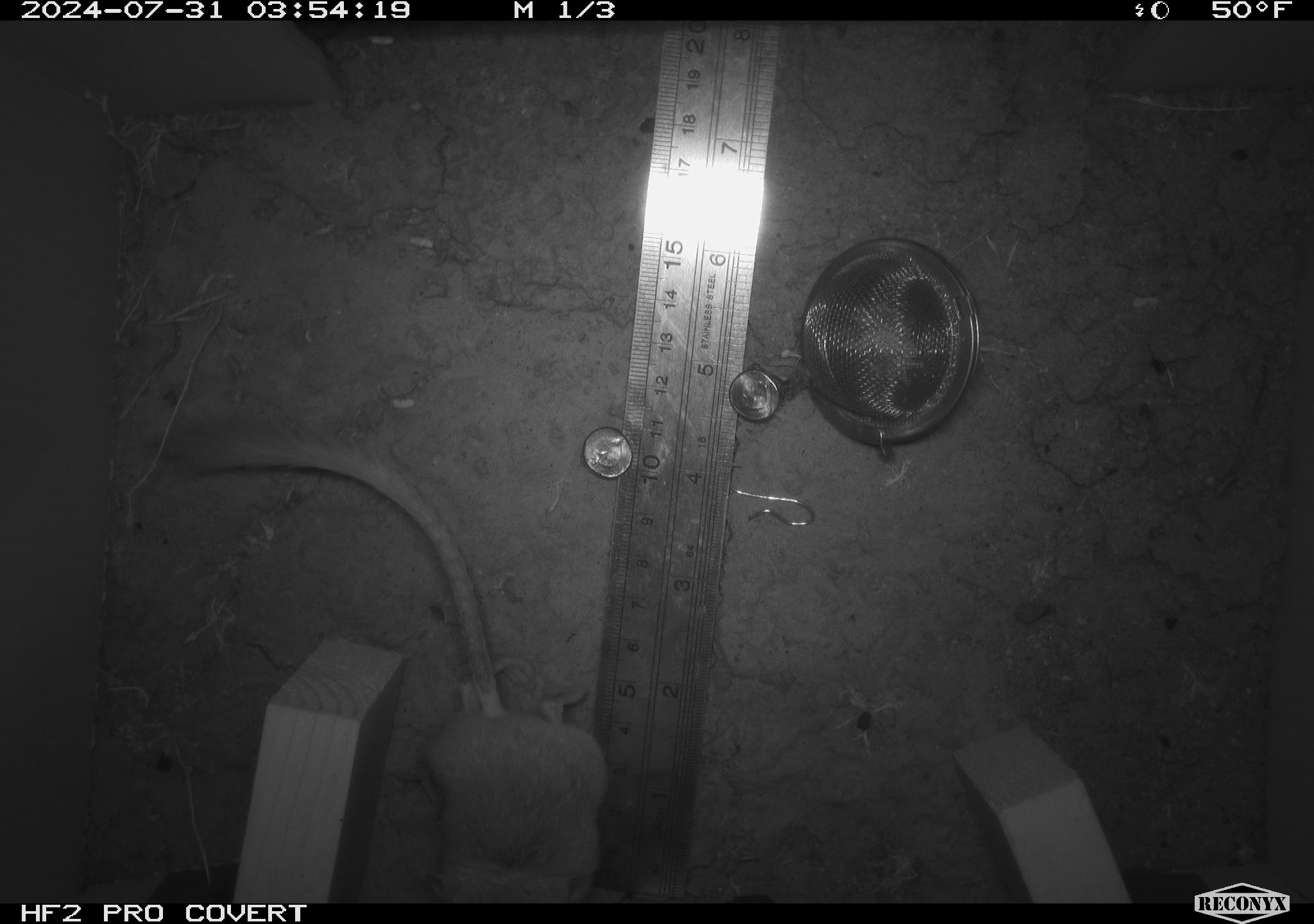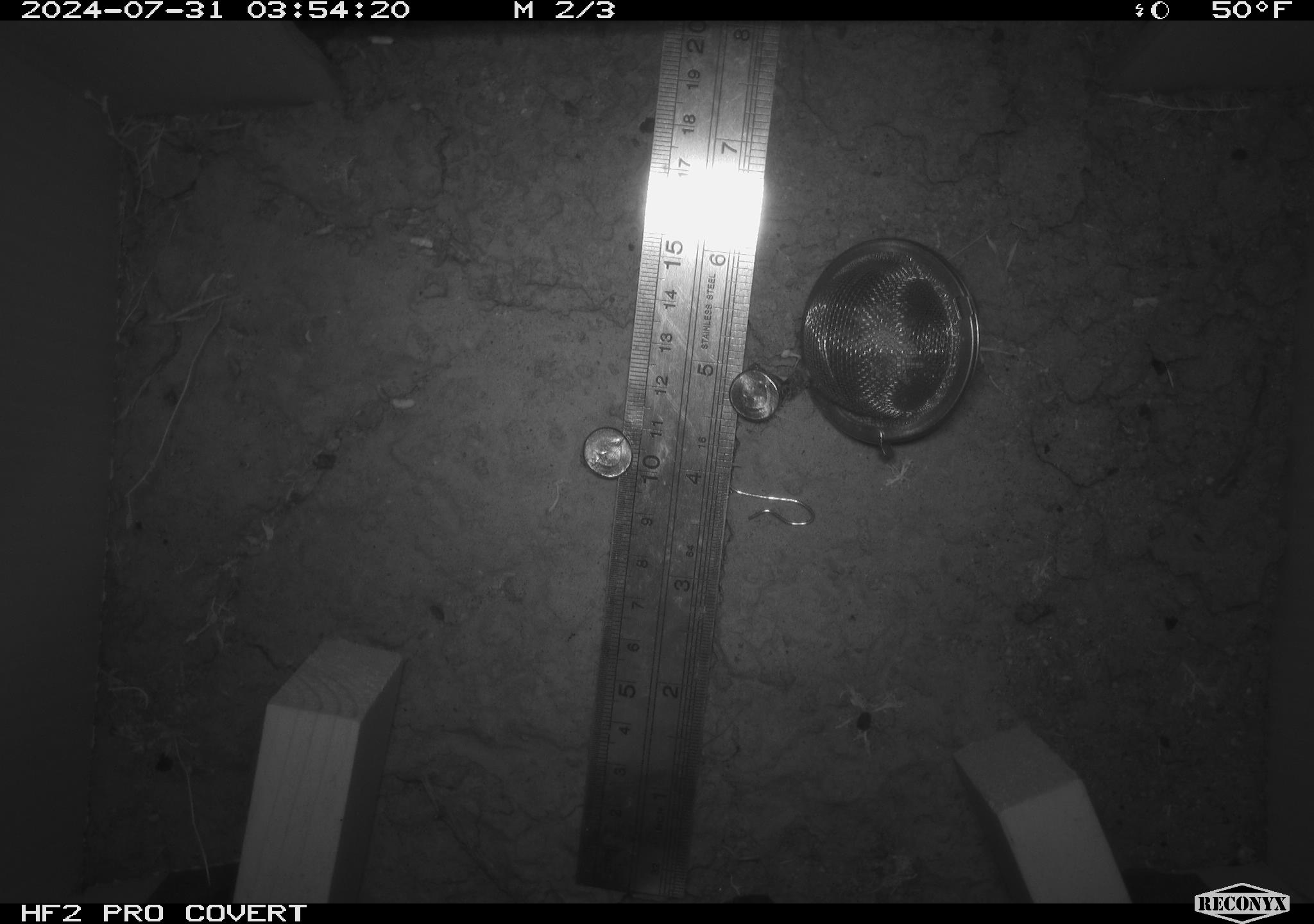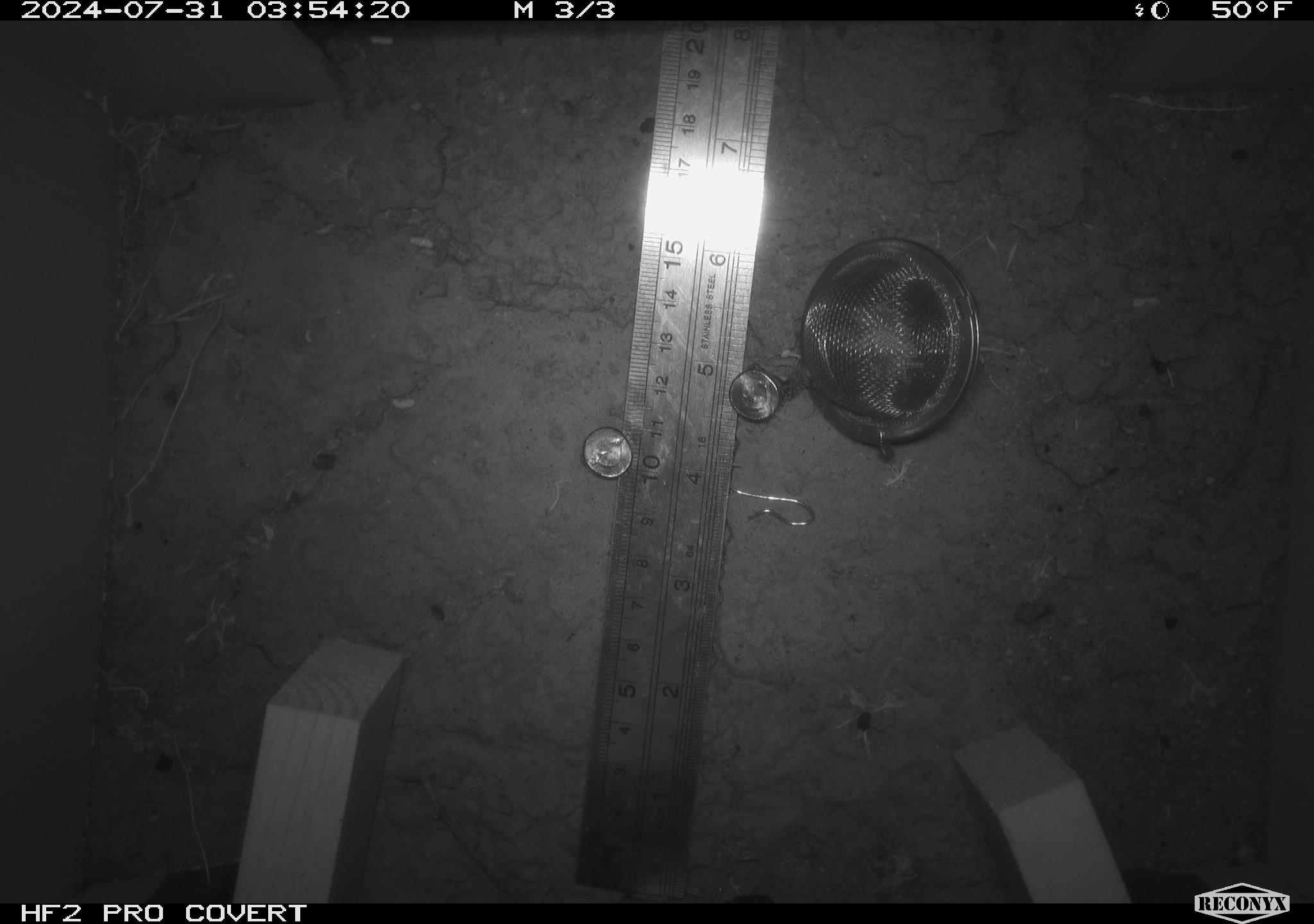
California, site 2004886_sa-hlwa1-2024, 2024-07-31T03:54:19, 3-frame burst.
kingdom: Animalia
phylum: Chordata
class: Mammalia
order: Rodentia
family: Heteromyidae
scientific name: Heteromyidae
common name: kangaroo rats and pocket mice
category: heteromyidae family